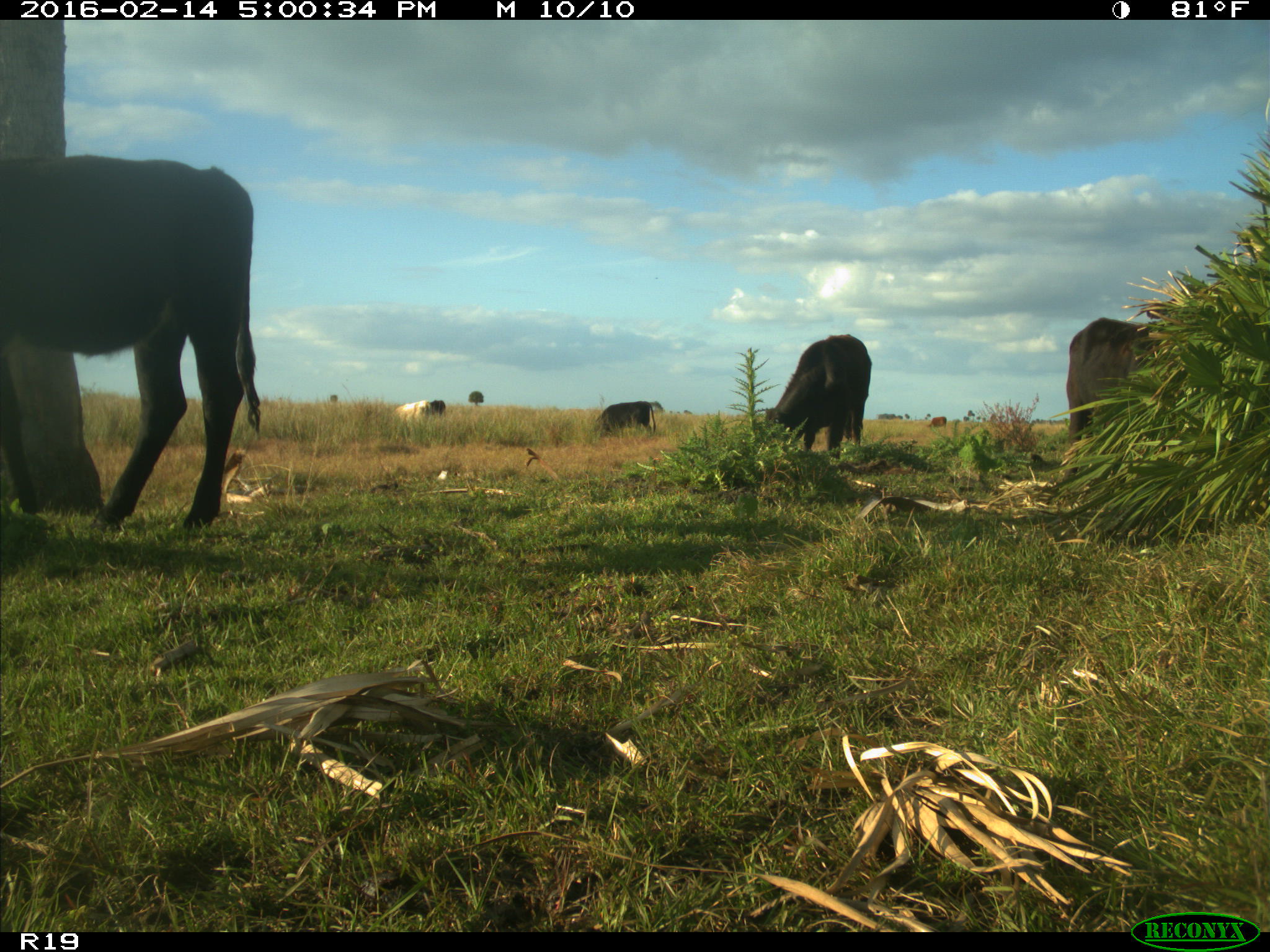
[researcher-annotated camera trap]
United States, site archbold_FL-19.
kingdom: Animalia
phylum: Chordata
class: Mammalia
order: Artiodactyla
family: Bovidae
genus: Bos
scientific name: Bos taurus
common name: domestic cow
Bos taurus (domestic cow).